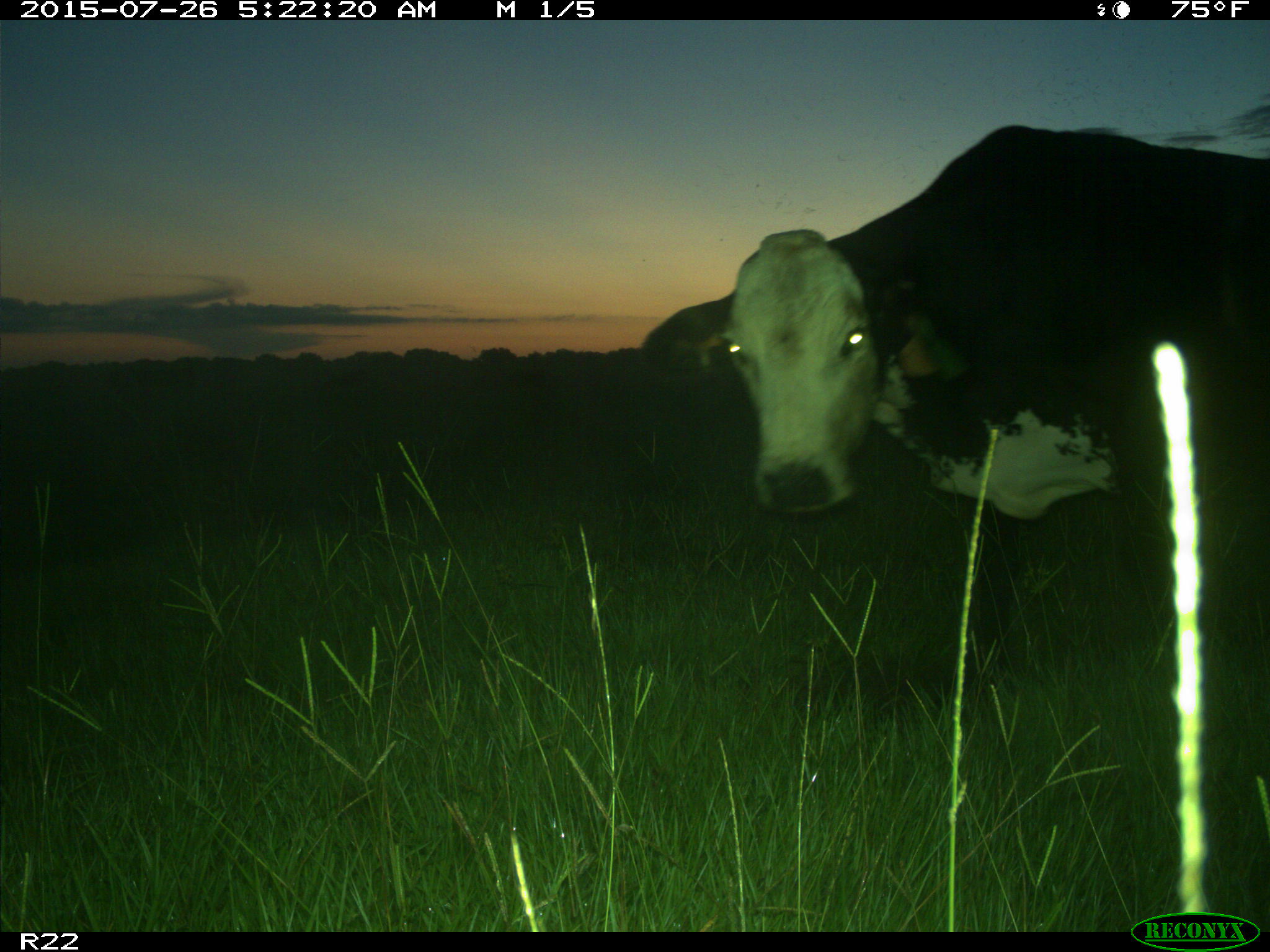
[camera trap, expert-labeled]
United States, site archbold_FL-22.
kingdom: Animalia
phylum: Chordata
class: Mammalia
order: Artiodactyla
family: Bovidae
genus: Bos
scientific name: Bos taurus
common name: domestic cow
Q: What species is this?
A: Bos taurus (domestic cow).